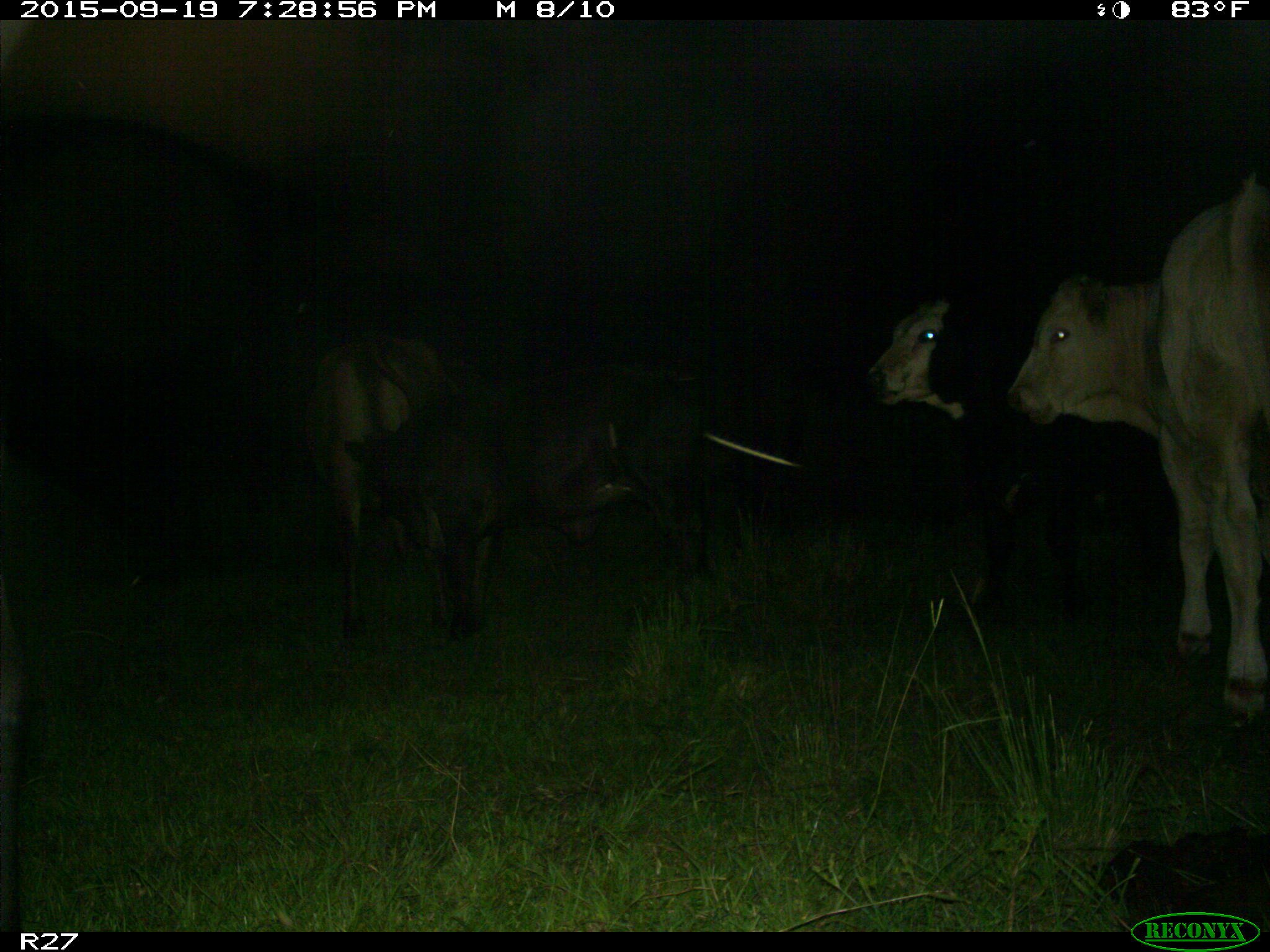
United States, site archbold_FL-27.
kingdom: Animalia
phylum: Chordata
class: Mammalia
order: Artiodactyla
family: Bovidae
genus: Bos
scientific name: Bos taurus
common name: domestic cow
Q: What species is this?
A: Bos taurus (domestic cow).